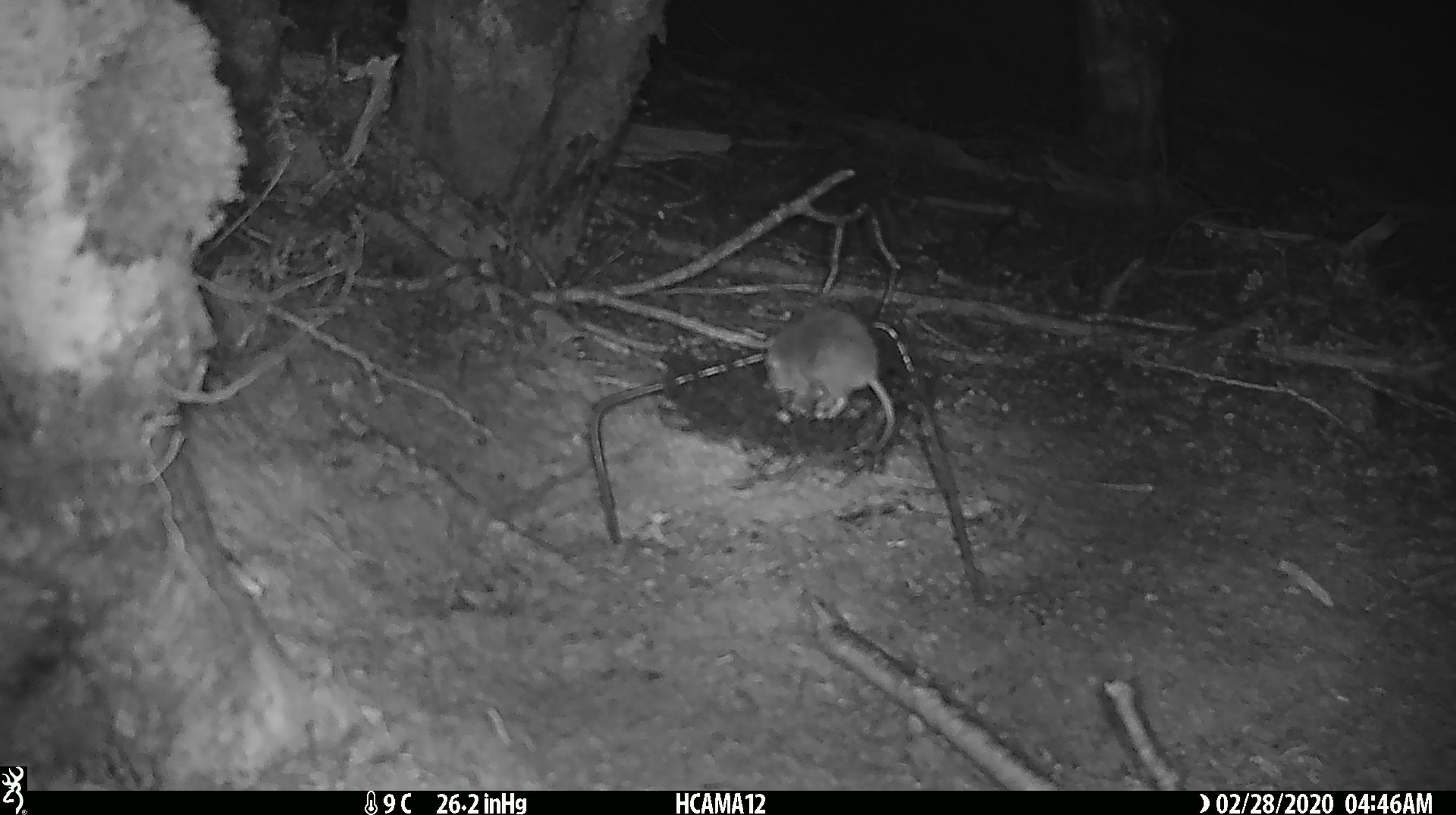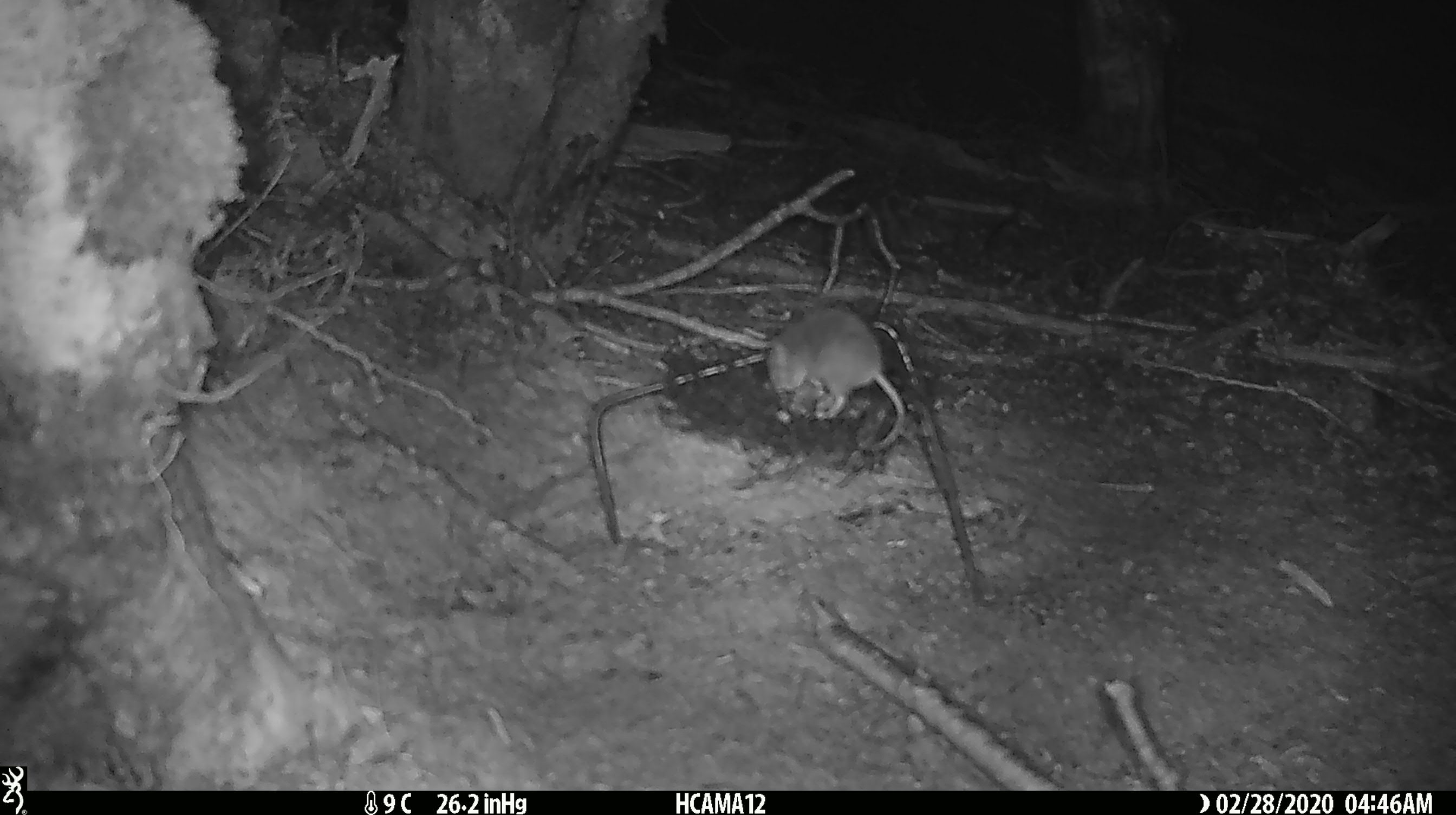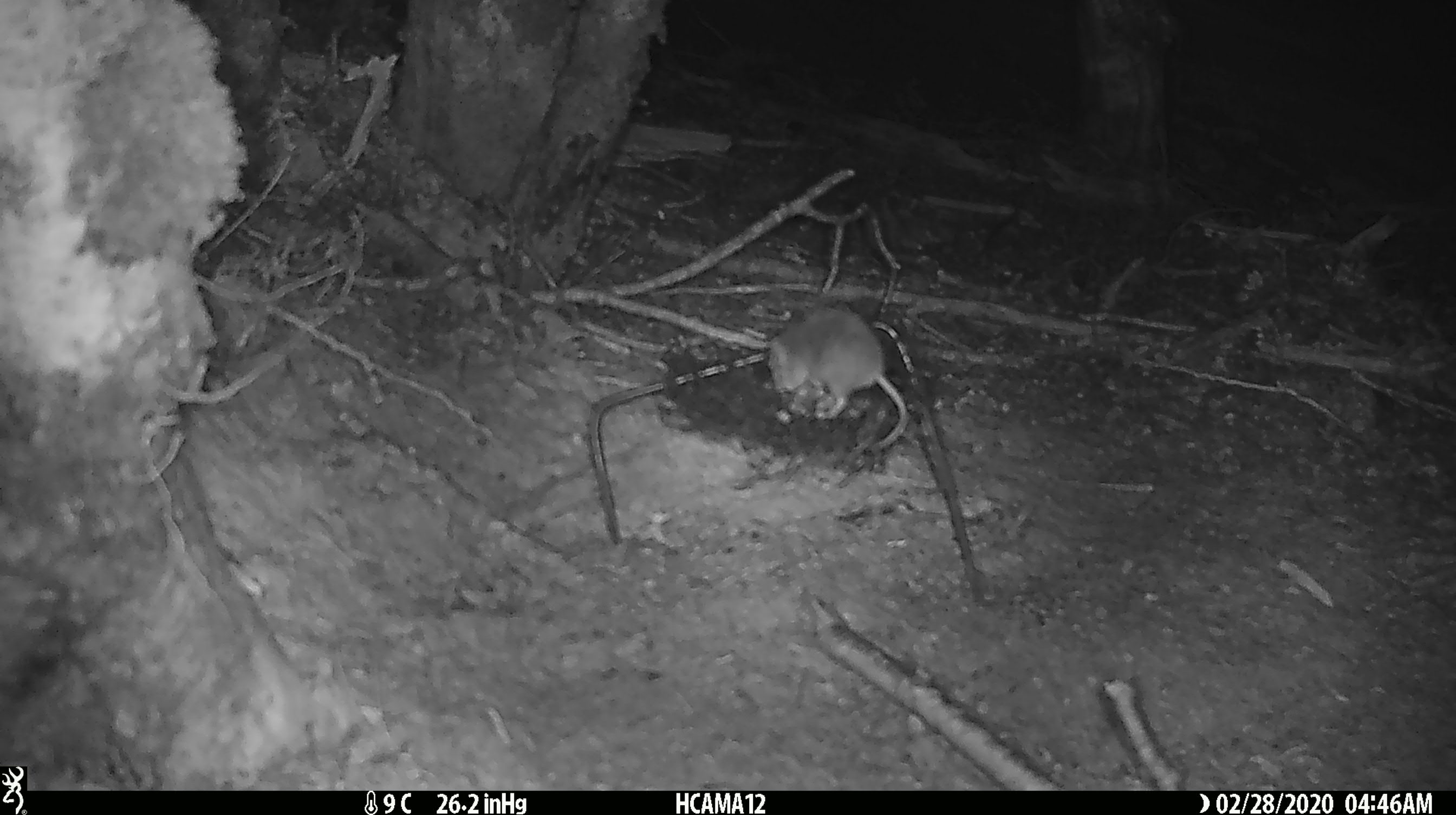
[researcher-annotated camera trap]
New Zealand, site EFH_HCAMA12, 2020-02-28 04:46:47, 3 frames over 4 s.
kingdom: Animalia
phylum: Chordata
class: Mammalia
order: Rodentia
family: Muridae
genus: Mus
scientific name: Mus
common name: mouse